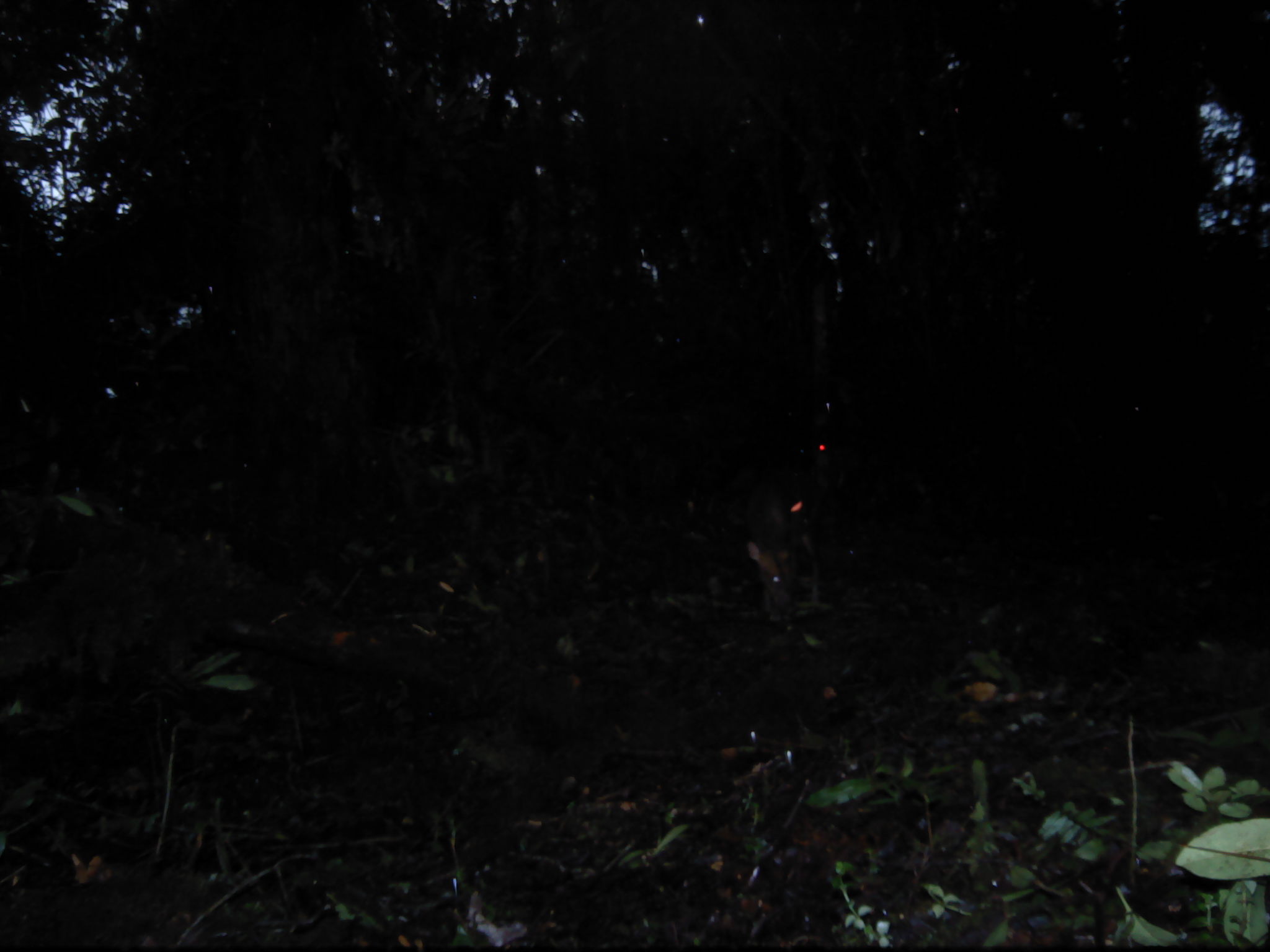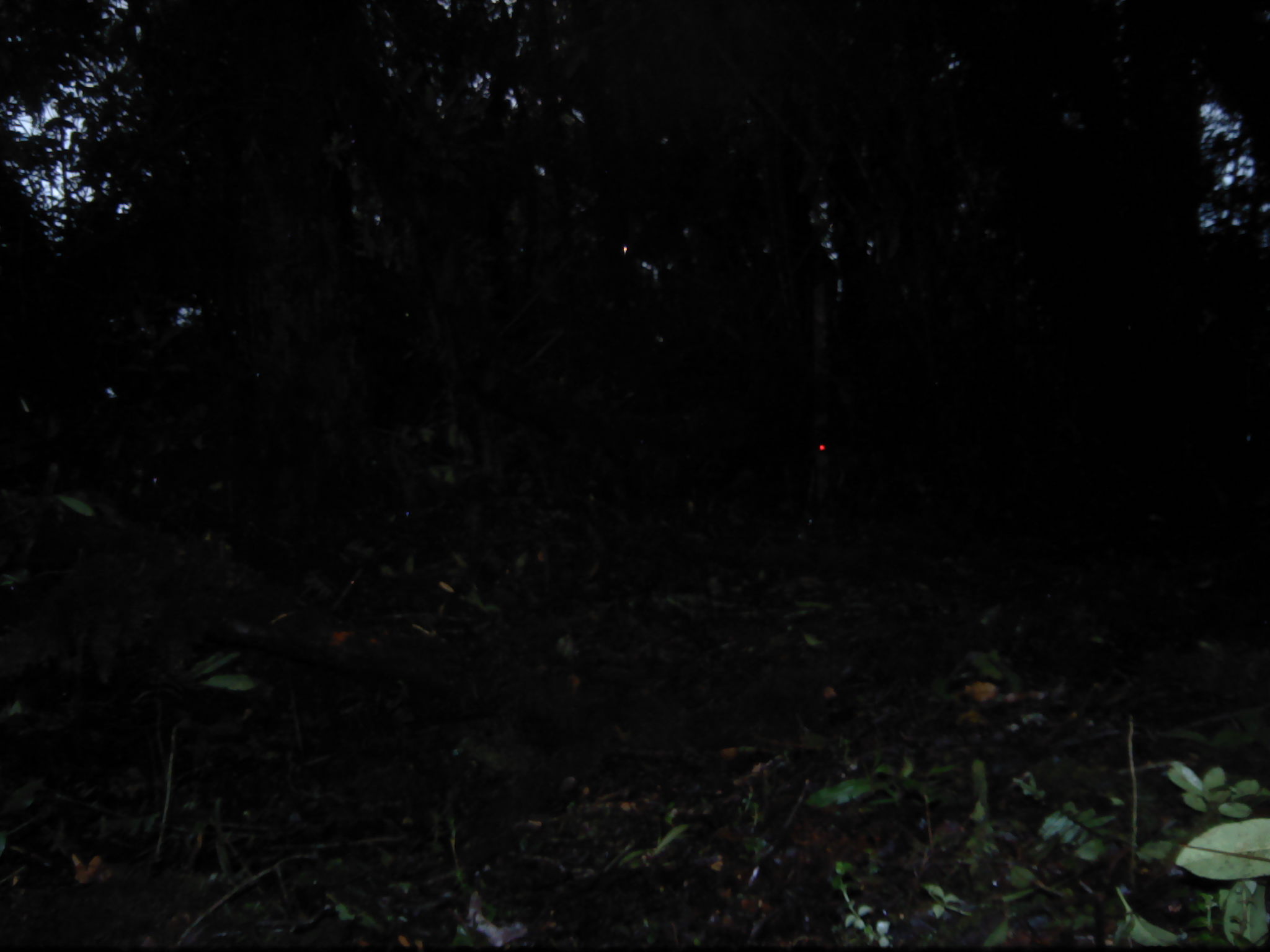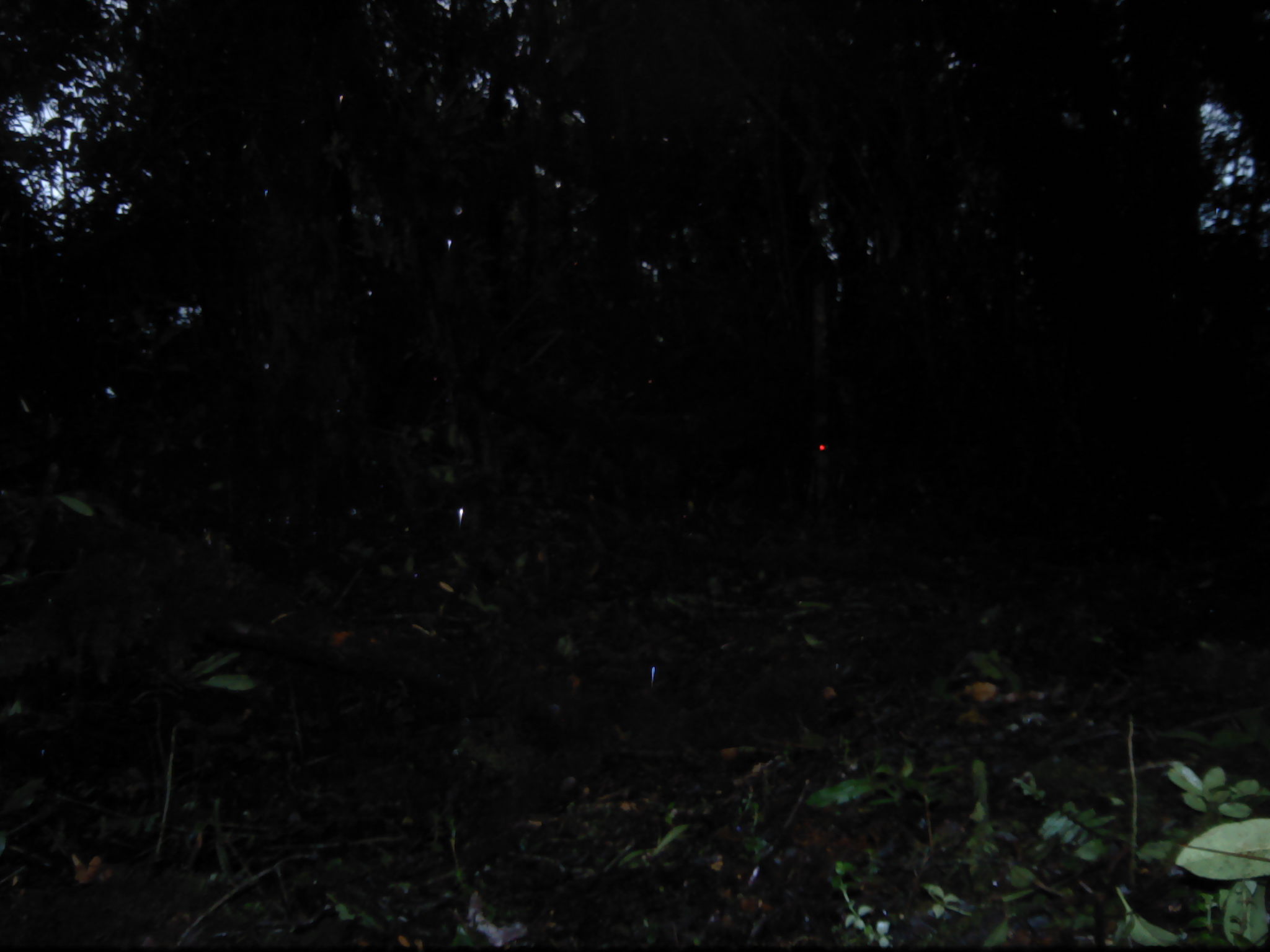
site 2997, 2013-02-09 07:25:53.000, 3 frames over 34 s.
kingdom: Animalia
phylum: Chordata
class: Mammalia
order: Artiodactyla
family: Cervidae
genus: Muntiacus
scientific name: Muntiacus muntjak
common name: southern red muntjac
Muntiacus muntjak (southern red muntjac), count 1.